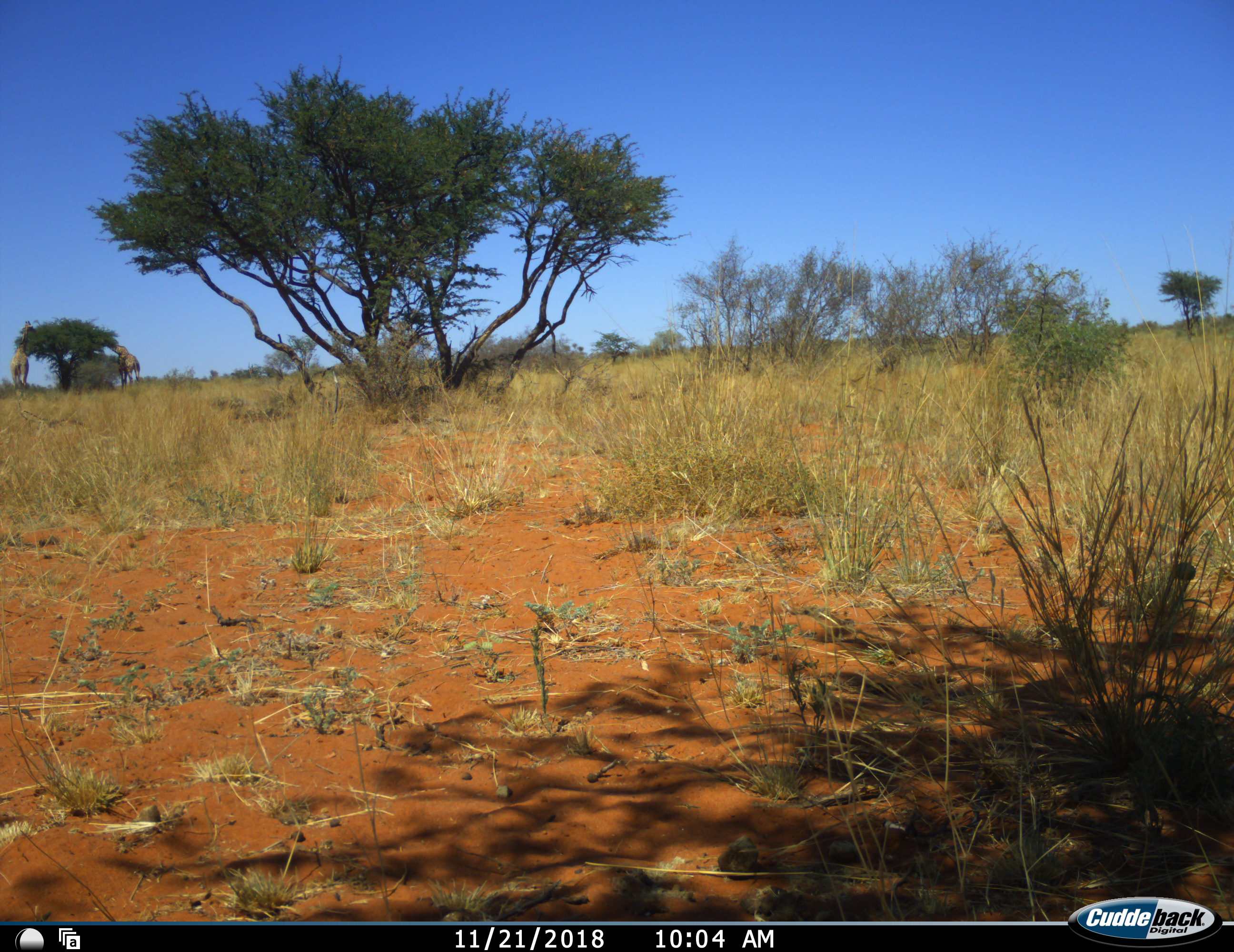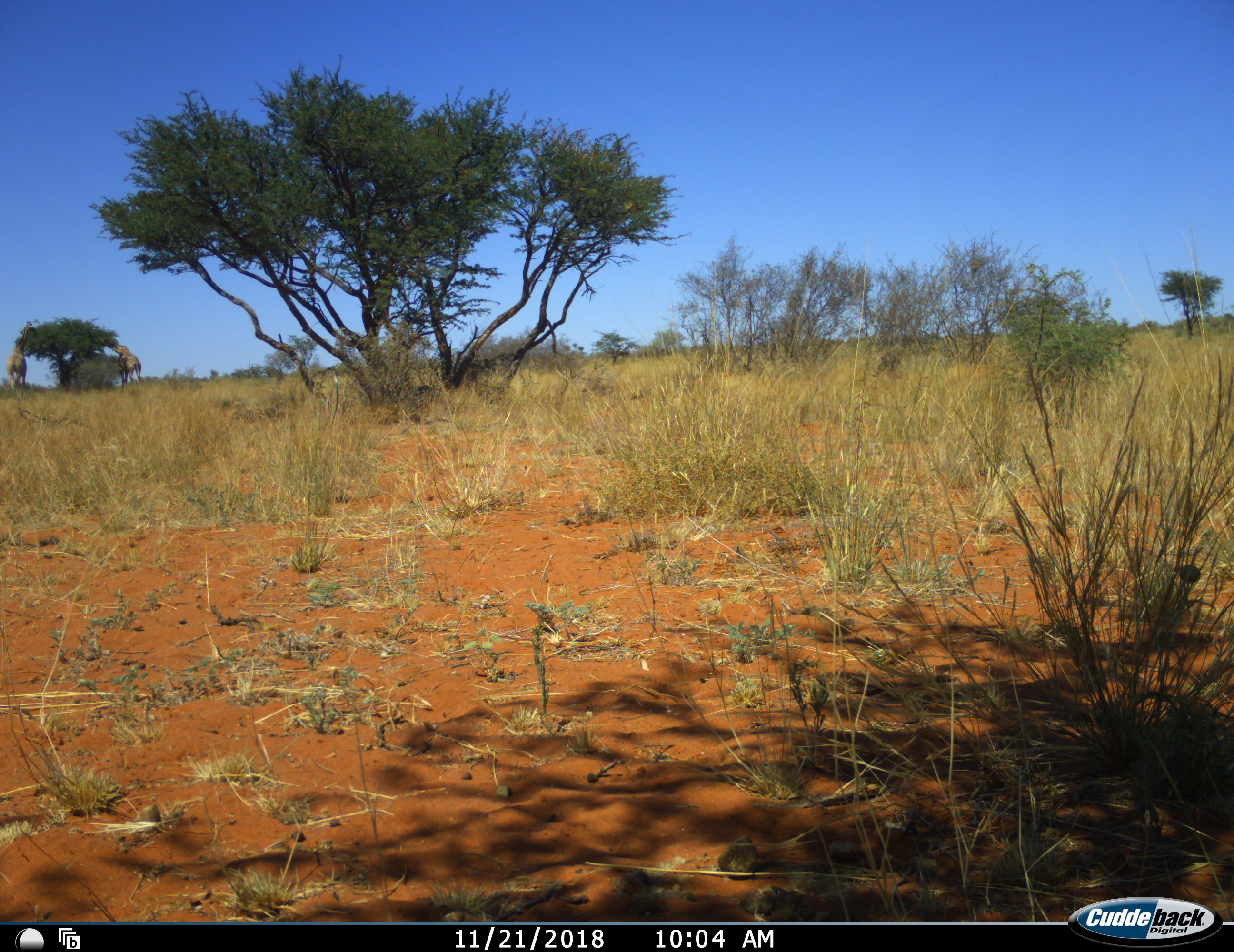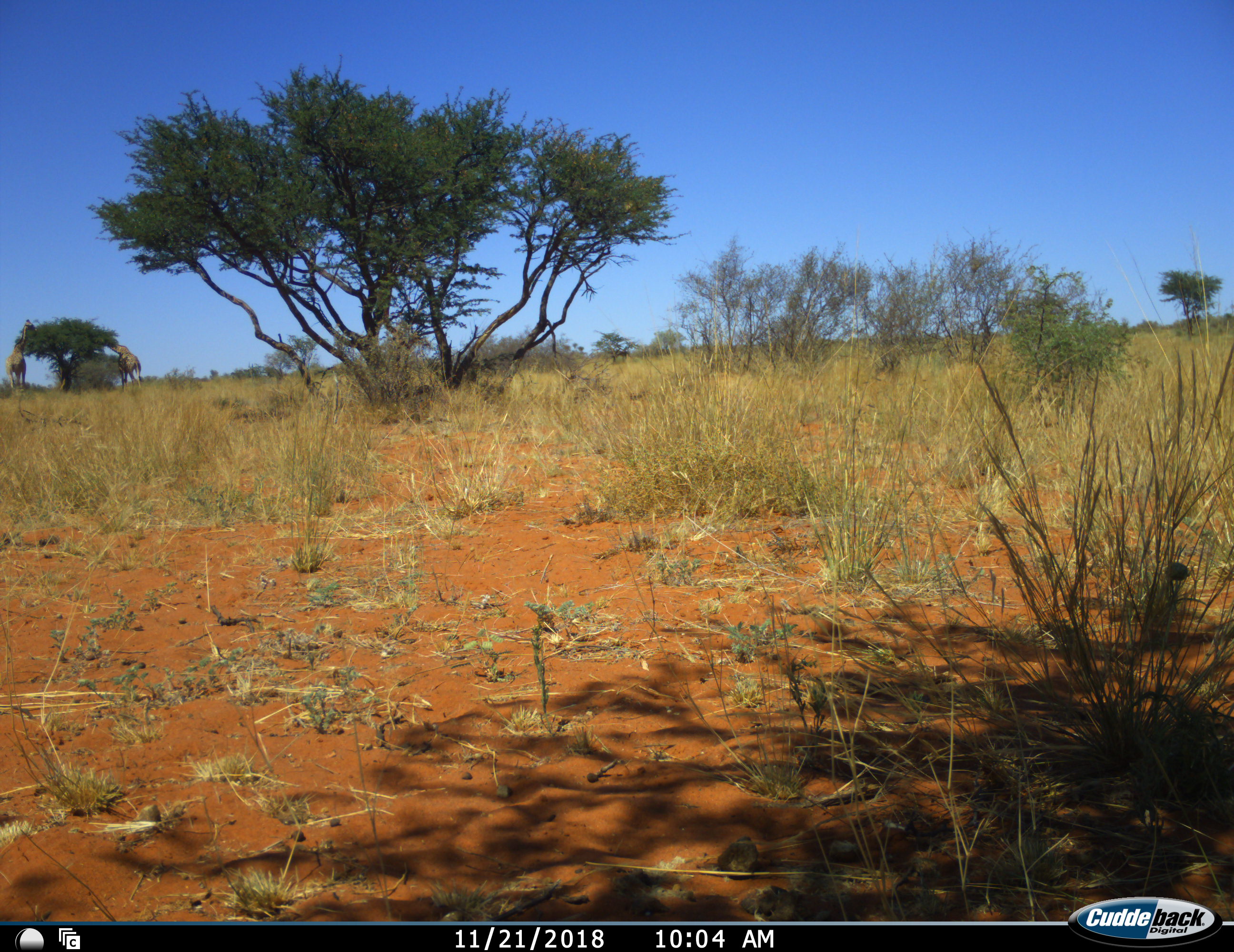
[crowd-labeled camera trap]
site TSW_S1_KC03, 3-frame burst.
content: unidentified animal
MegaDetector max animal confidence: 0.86